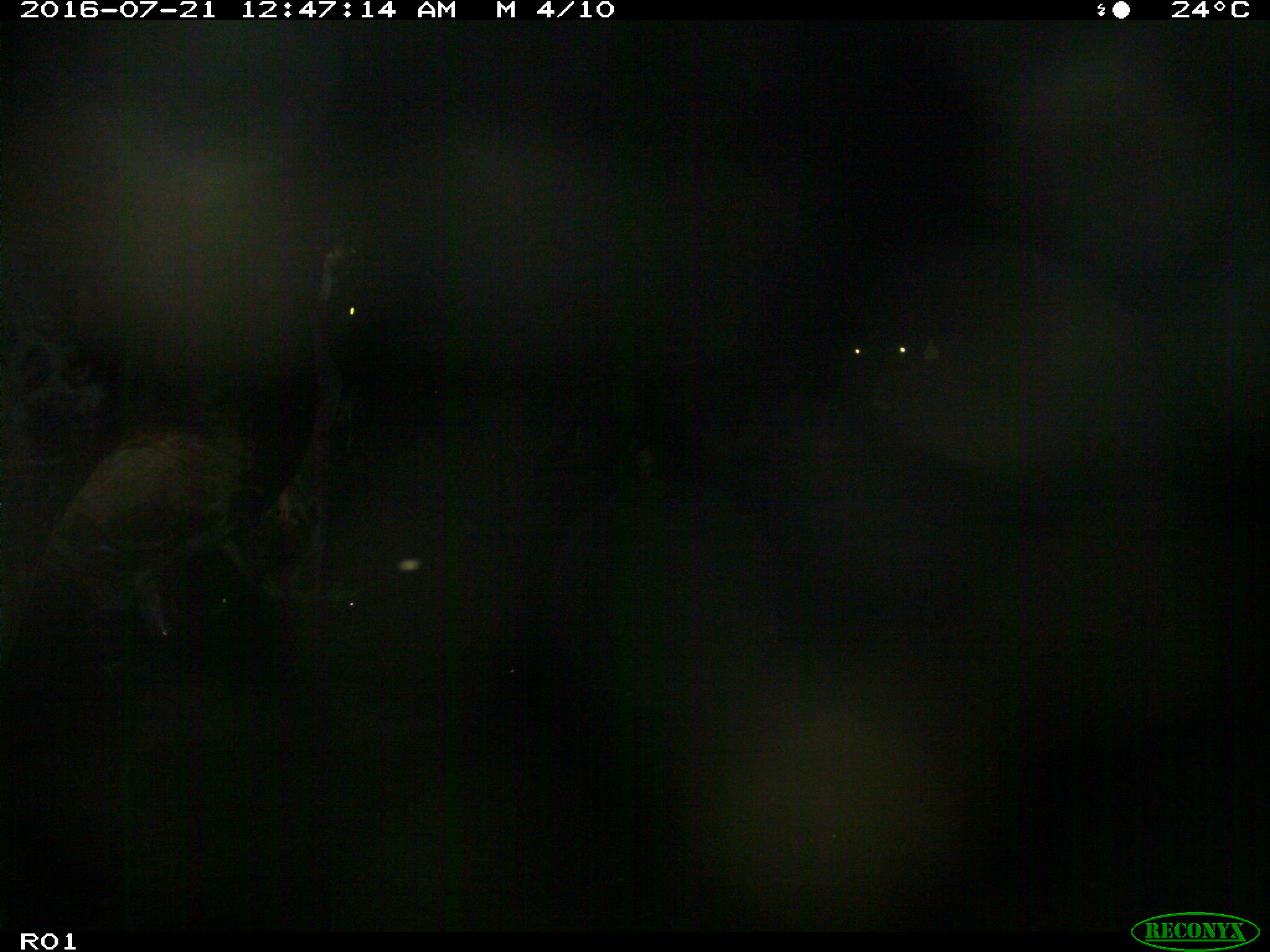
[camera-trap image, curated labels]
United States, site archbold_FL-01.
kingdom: Animalia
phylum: Chordata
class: Mammalia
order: Artiodactyla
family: Bovidae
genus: Bos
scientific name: Bos taurus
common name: domestic cow